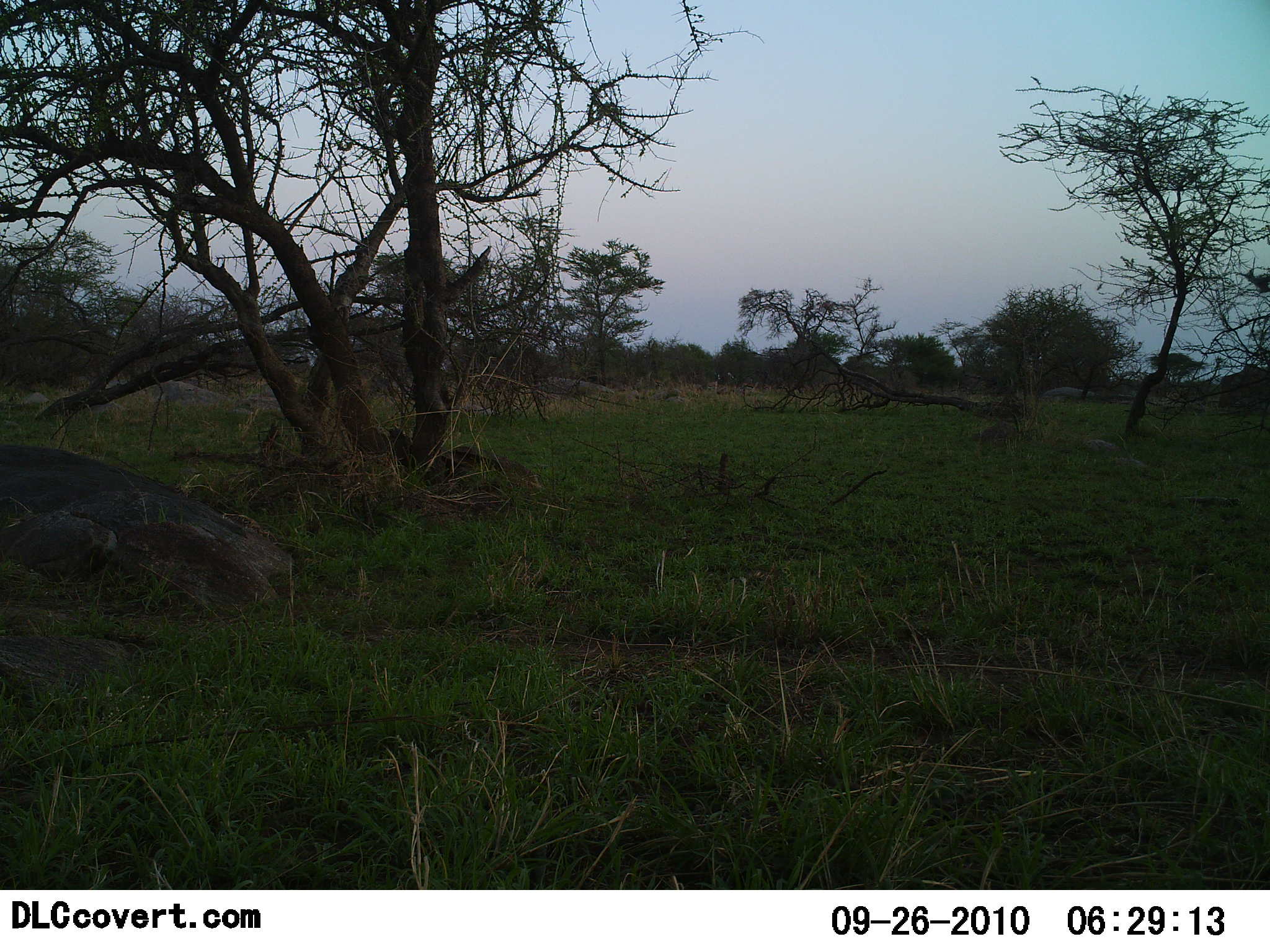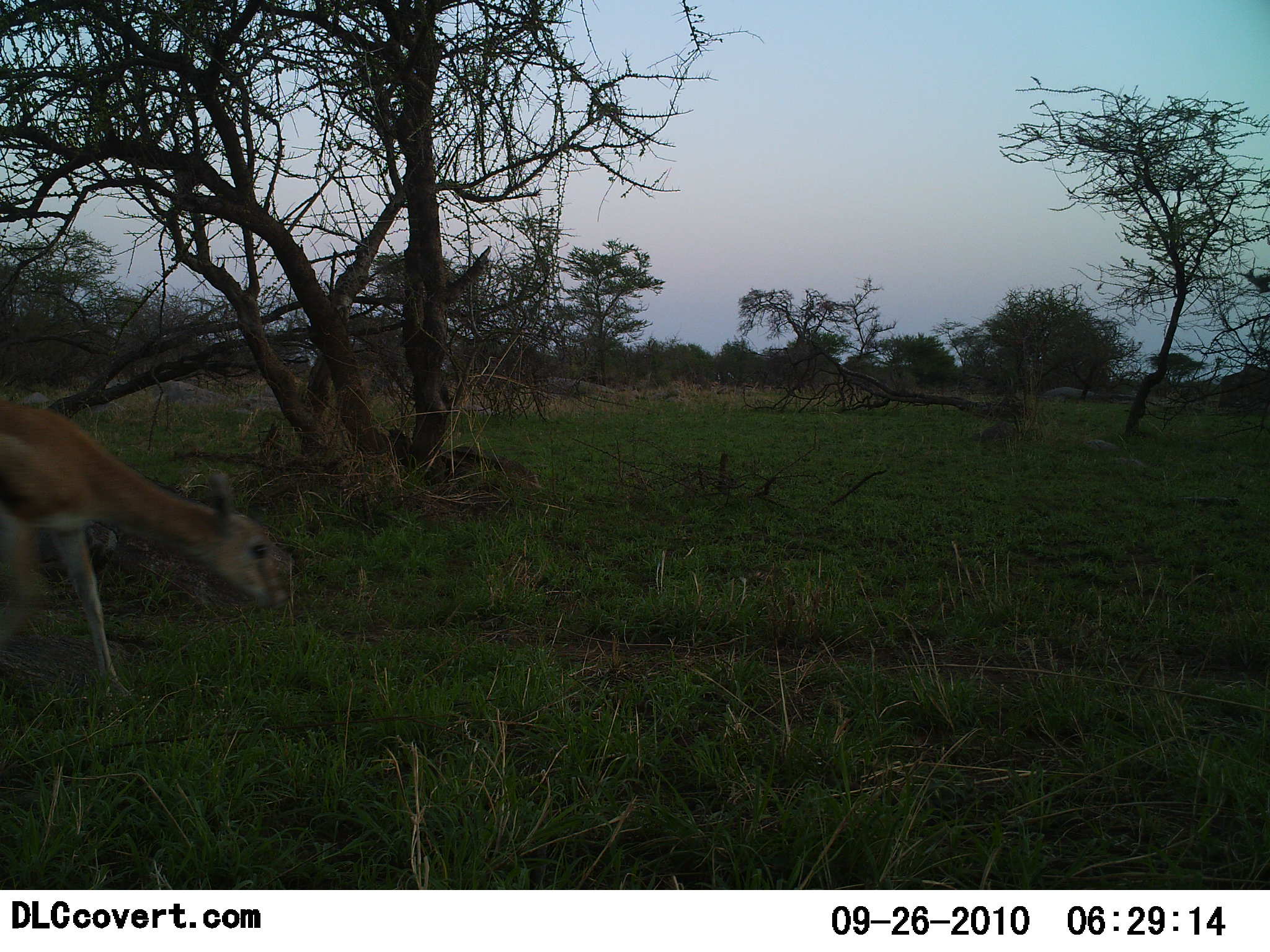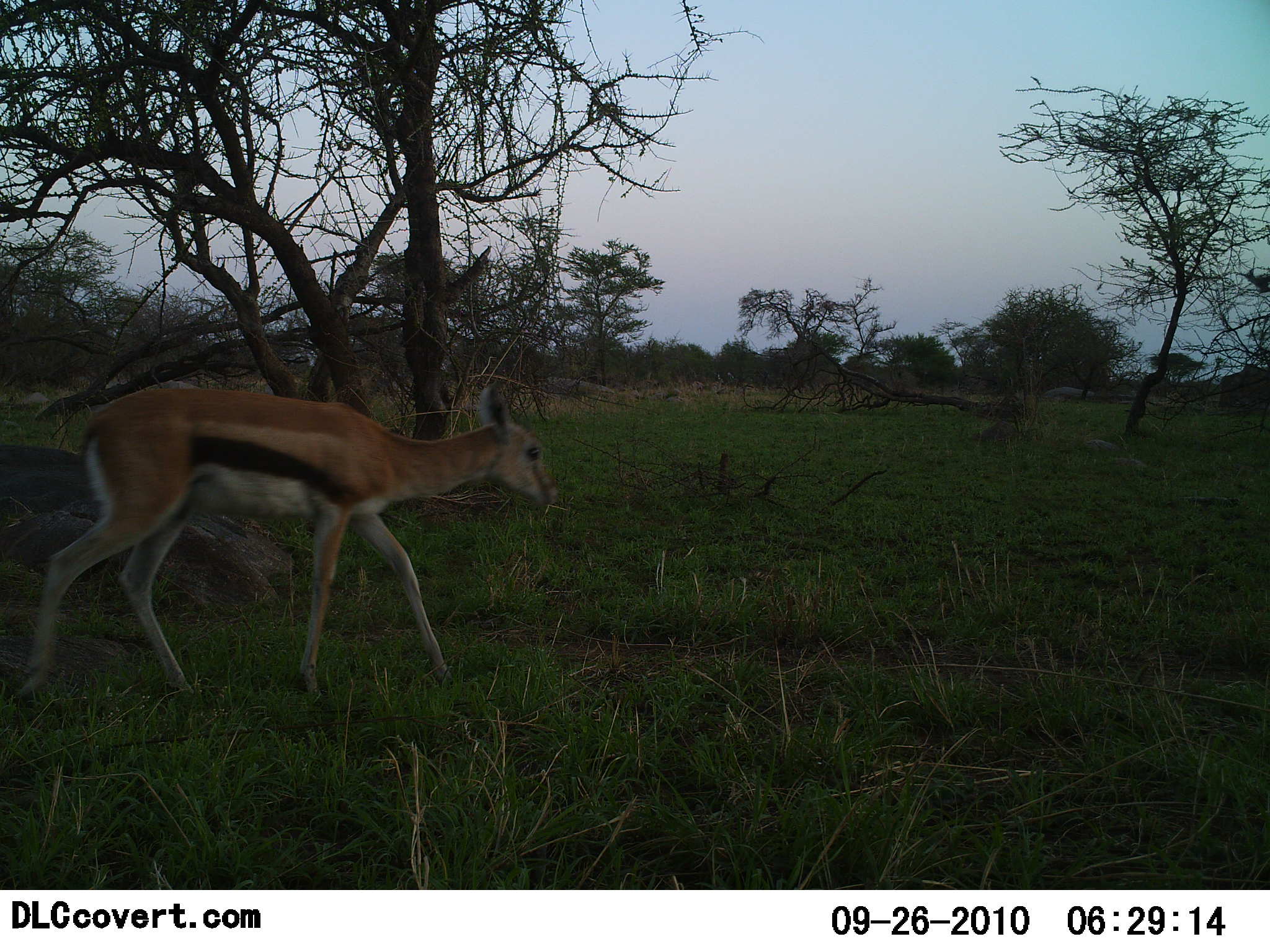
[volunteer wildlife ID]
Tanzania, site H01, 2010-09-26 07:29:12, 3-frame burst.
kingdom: Animalia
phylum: Chordata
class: Mammalia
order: Artiodactyla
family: Bovidae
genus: Eudorcas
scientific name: Eudorcas thomsonii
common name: thomson's gazelle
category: gazellethomsons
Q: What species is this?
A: Gazellethomsons (thomson's gazelle) (Eudorcas thomsonii).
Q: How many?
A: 1.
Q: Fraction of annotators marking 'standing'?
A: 0%.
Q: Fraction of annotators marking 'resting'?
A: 0%.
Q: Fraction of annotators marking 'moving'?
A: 100%.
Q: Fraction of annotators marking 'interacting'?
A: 0%.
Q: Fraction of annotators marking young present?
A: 0%.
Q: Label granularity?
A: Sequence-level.